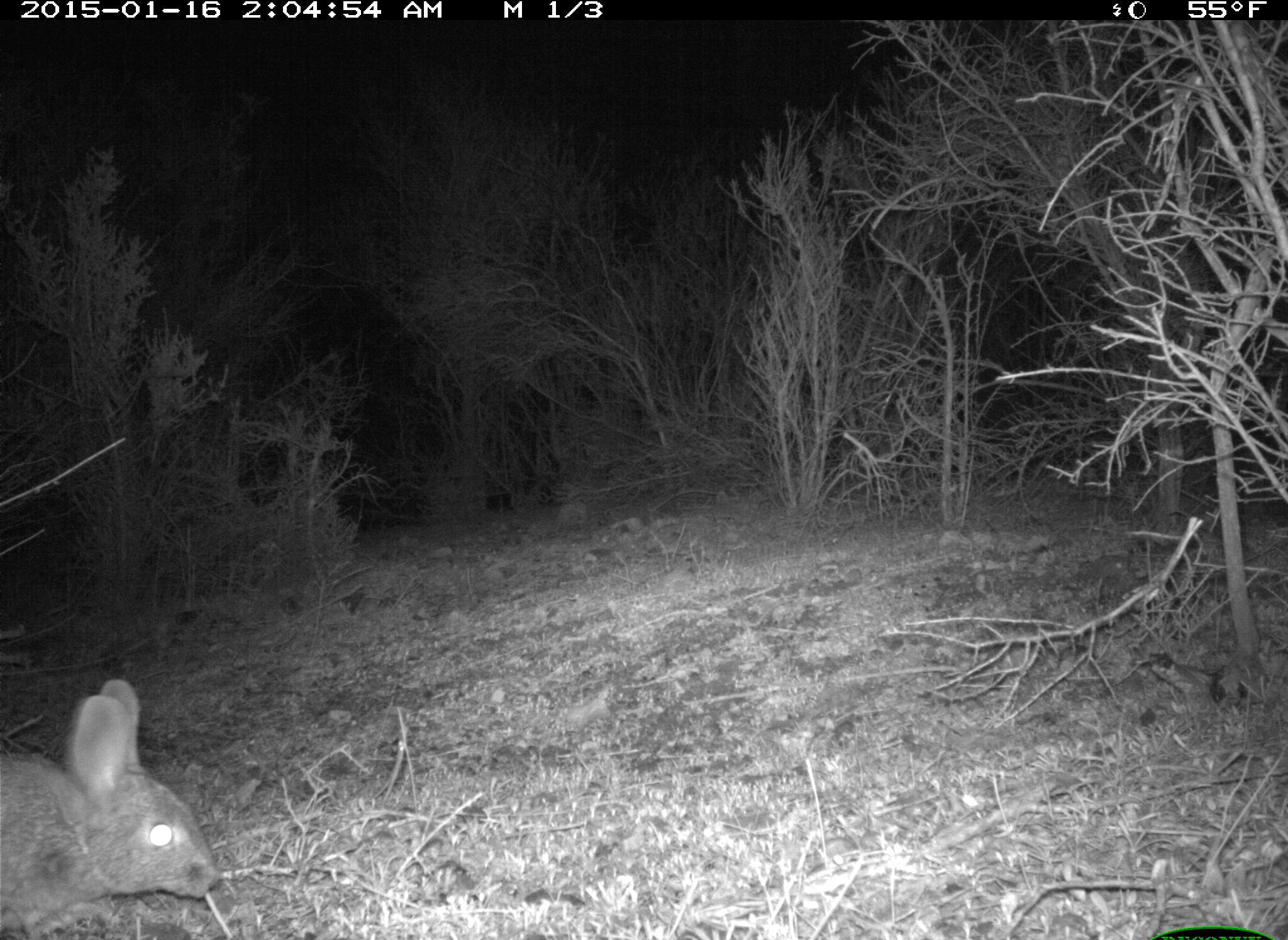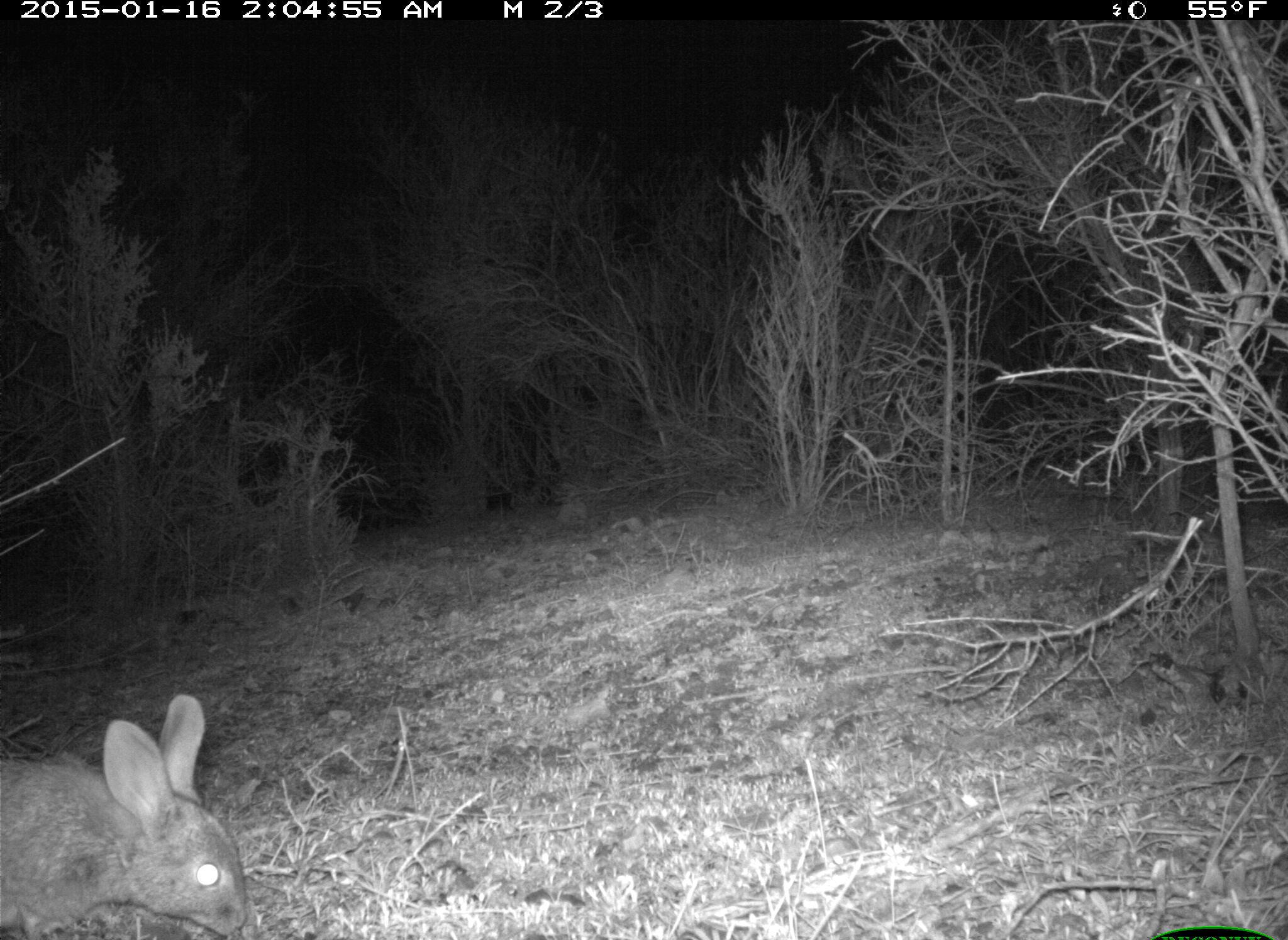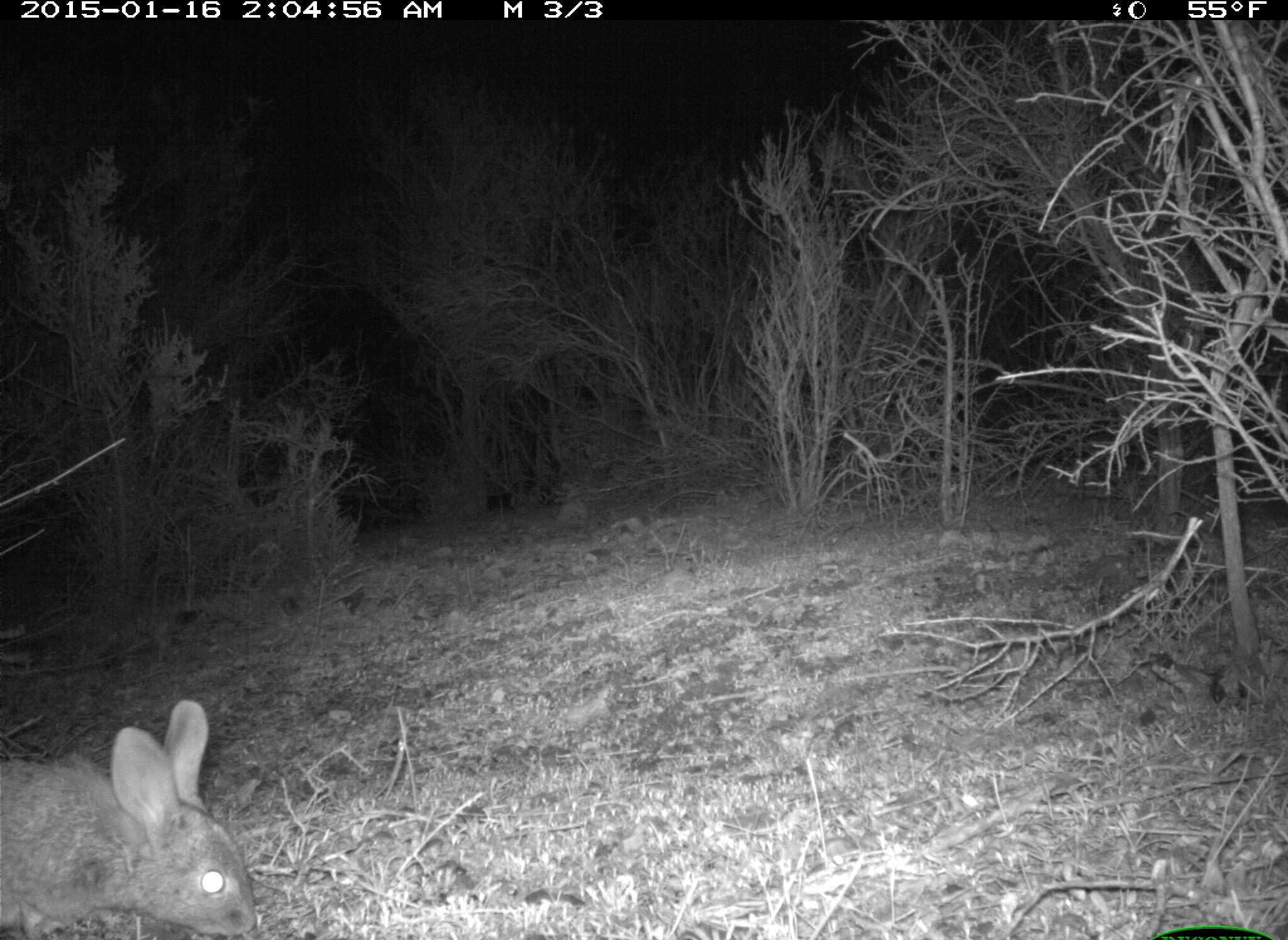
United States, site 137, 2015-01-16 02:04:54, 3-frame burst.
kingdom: Animalia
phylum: Chordata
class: Mammalia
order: Lagomorpha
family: Leporidae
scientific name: Leporidae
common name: rabbits and hares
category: rabbit